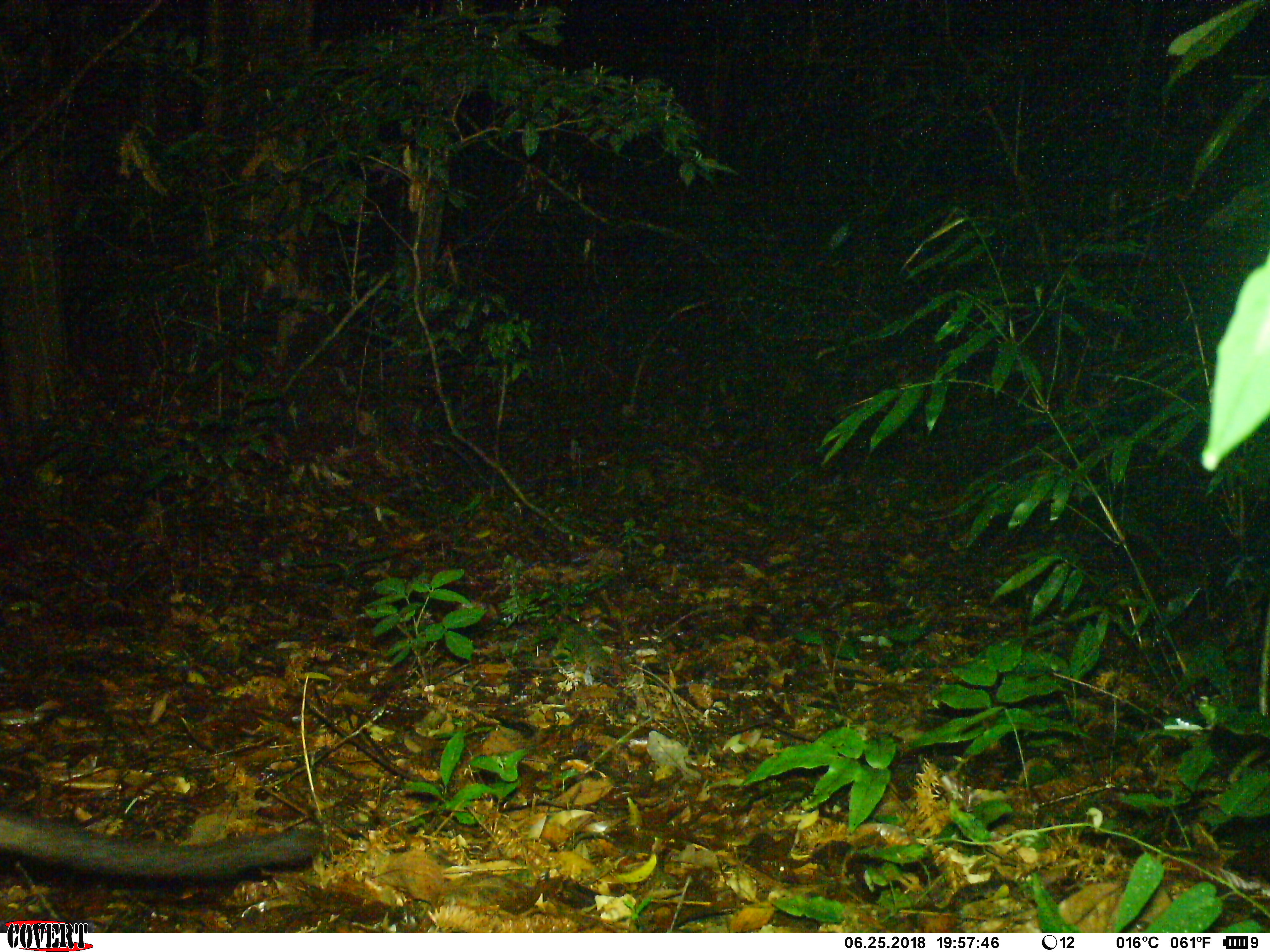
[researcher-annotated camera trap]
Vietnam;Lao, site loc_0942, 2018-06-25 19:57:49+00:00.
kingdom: Animalia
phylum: Chordata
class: Mammalia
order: Carnivora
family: Viverridae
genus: Paradoxurus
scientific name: Paradoxurus hermaphroditus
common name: common palm civet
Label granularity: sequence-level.